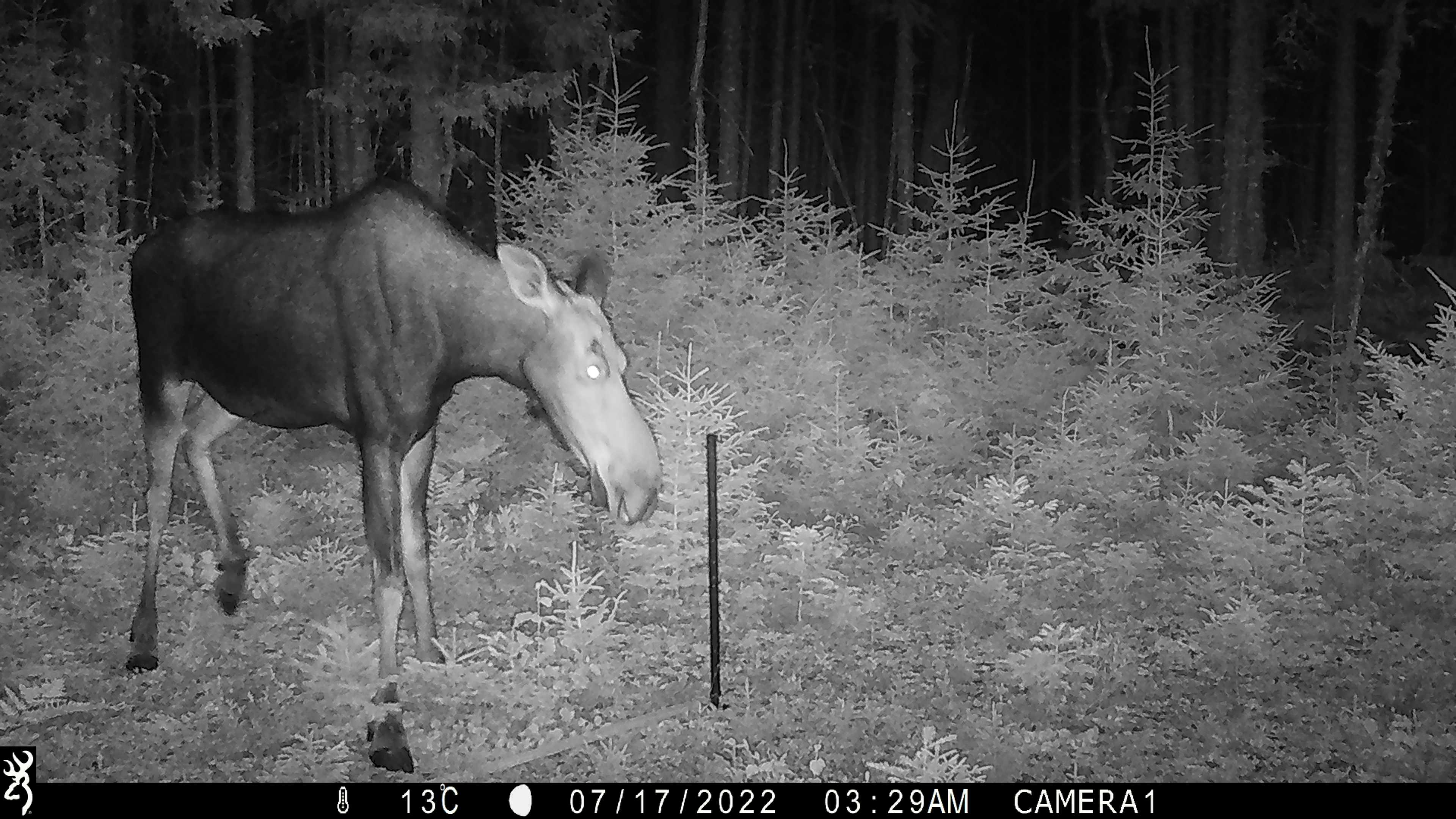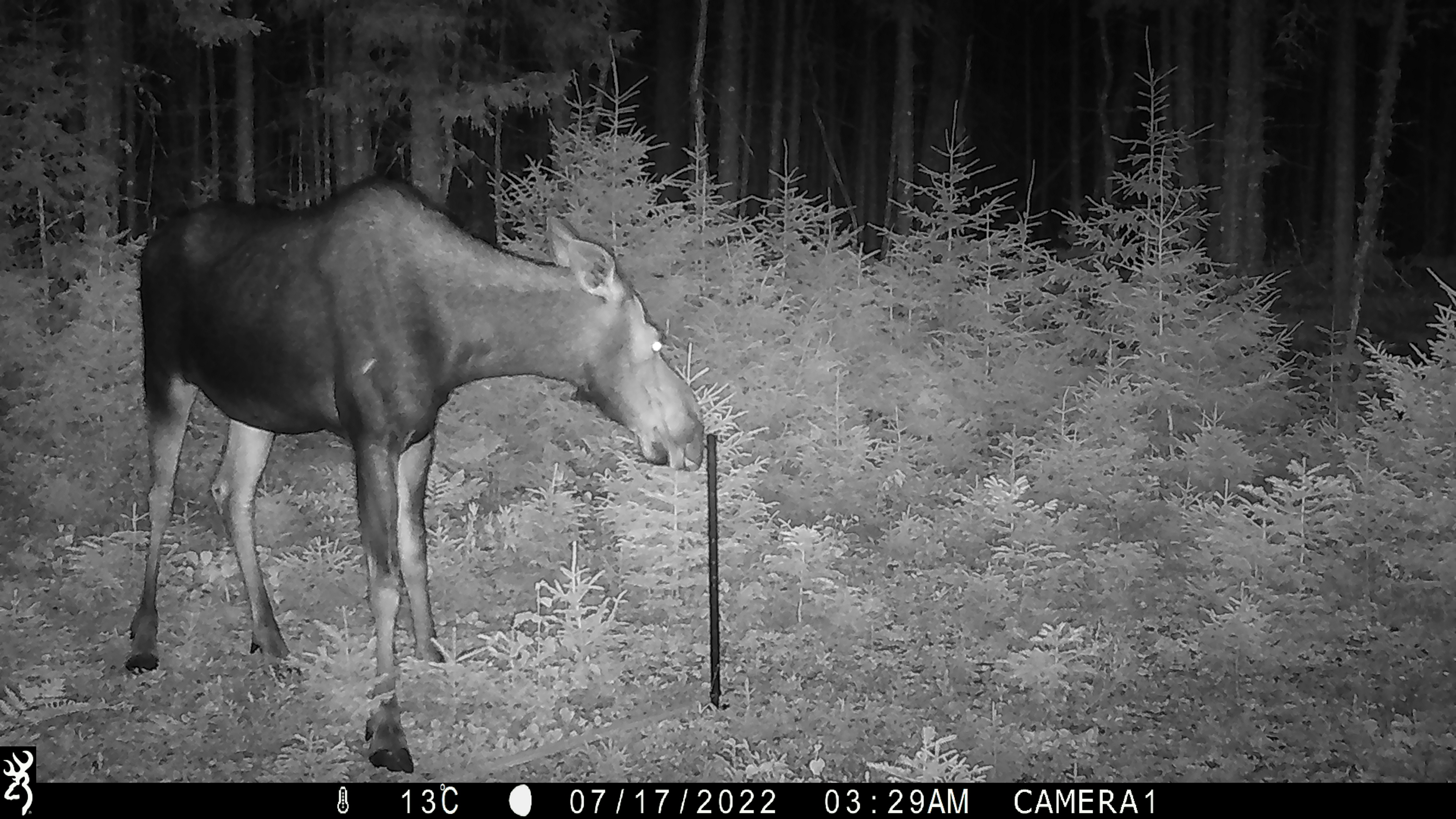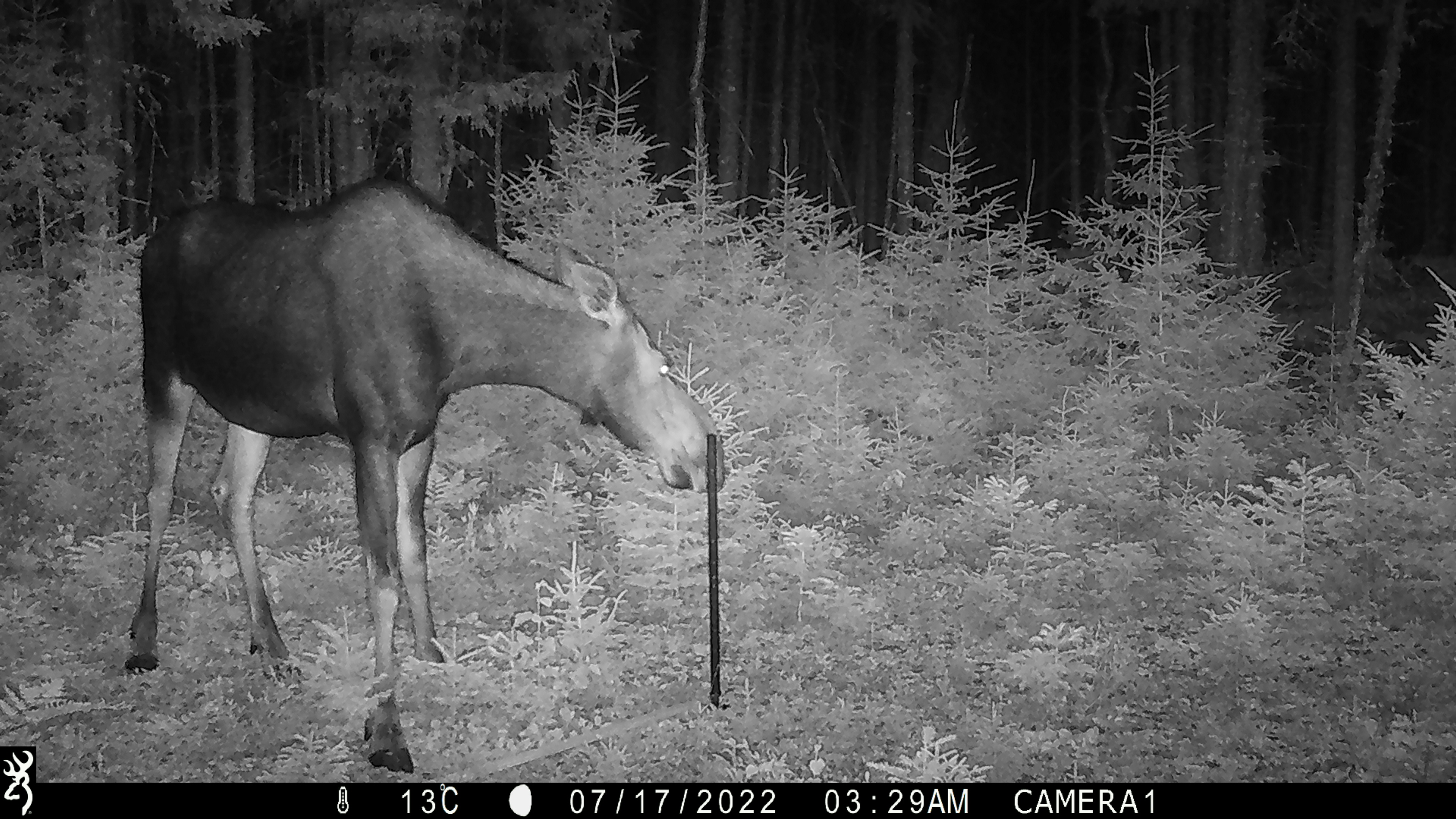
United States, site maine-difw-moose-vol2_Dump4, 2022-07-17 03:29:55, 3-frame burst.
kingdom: Animalia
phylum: Chordata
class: Mammalia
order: Artiodactyla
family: Cervidae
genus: Alces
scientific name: Alces alces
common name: moose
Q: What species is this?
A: Moose (Alces alces).